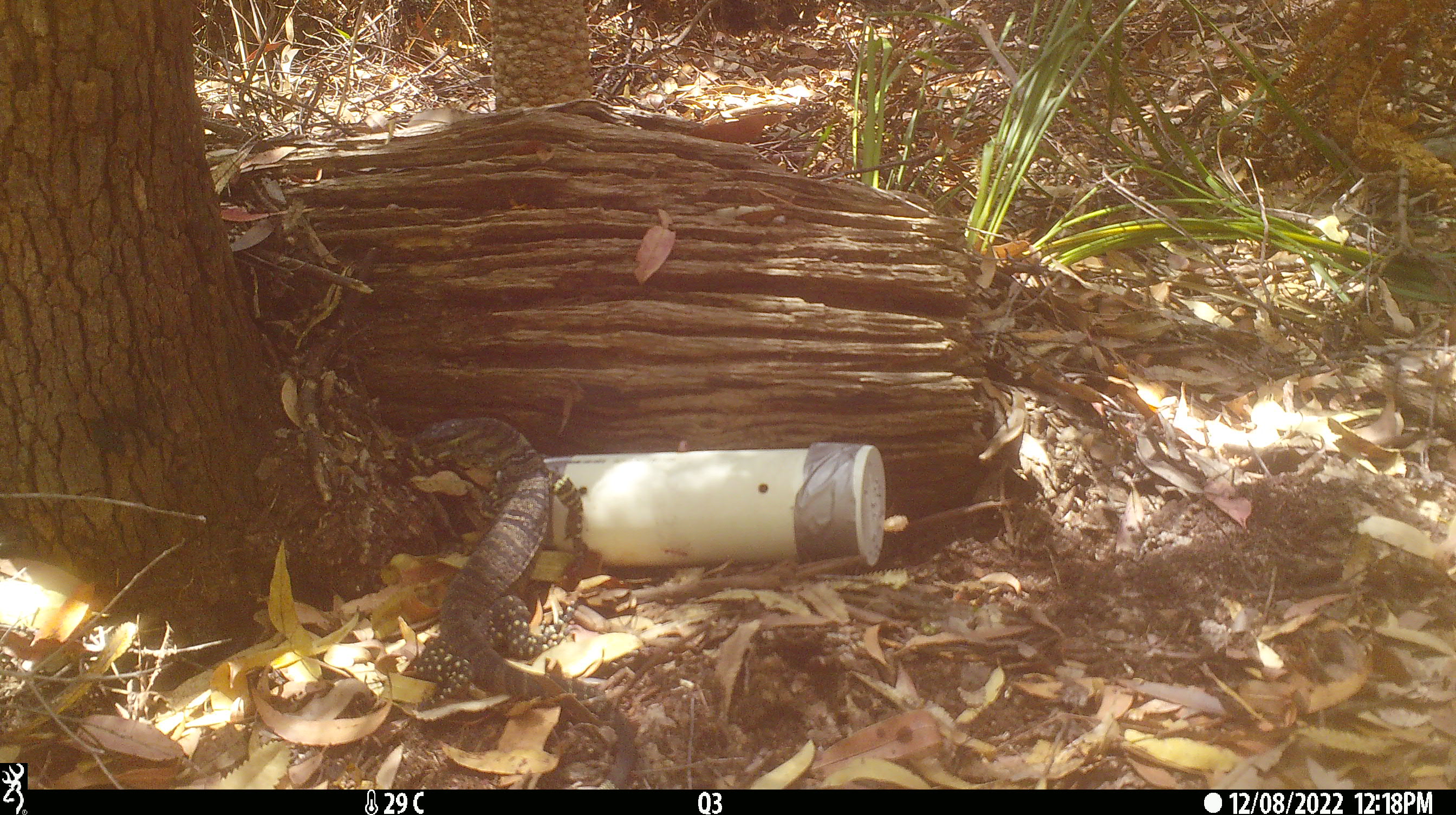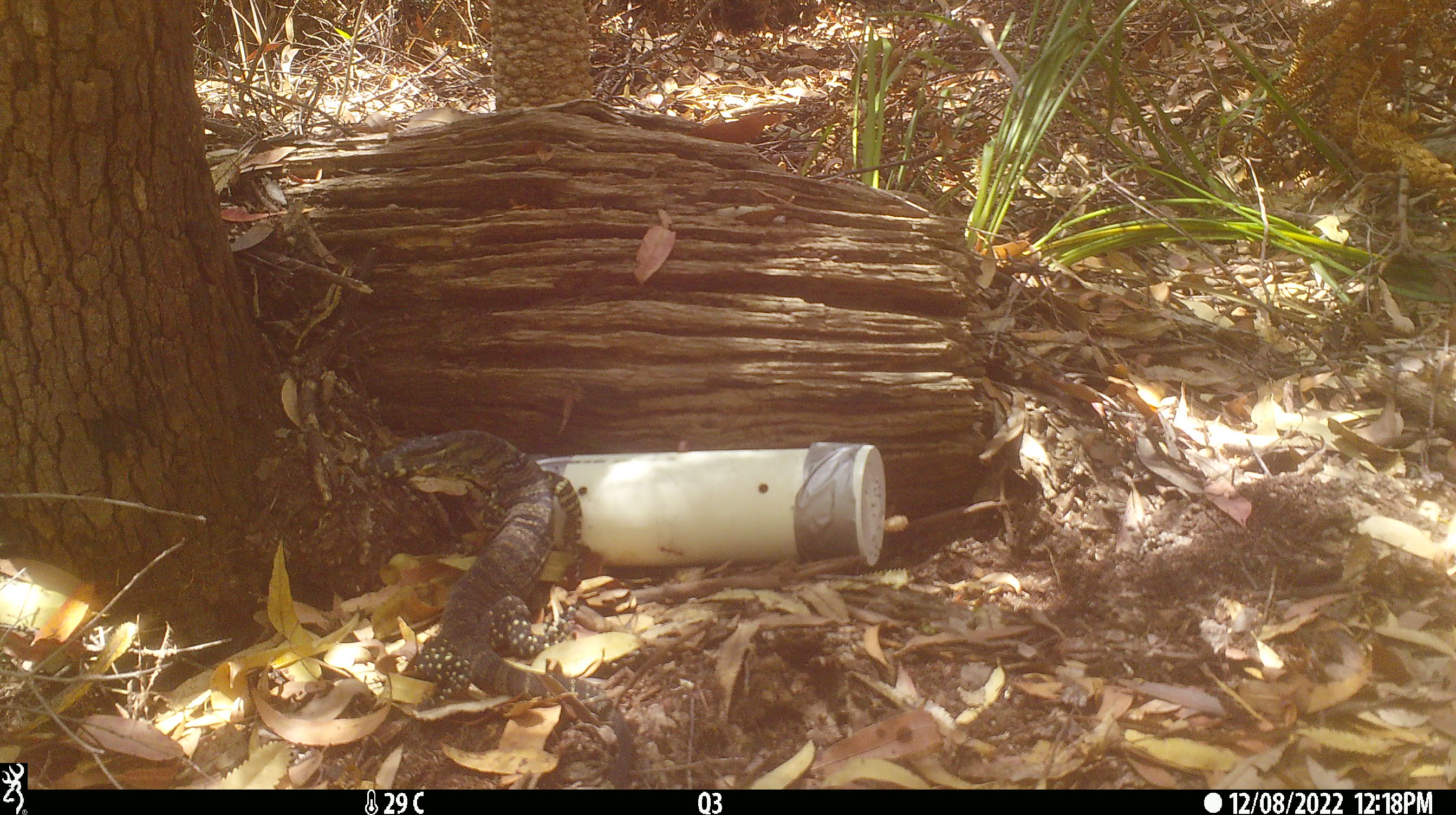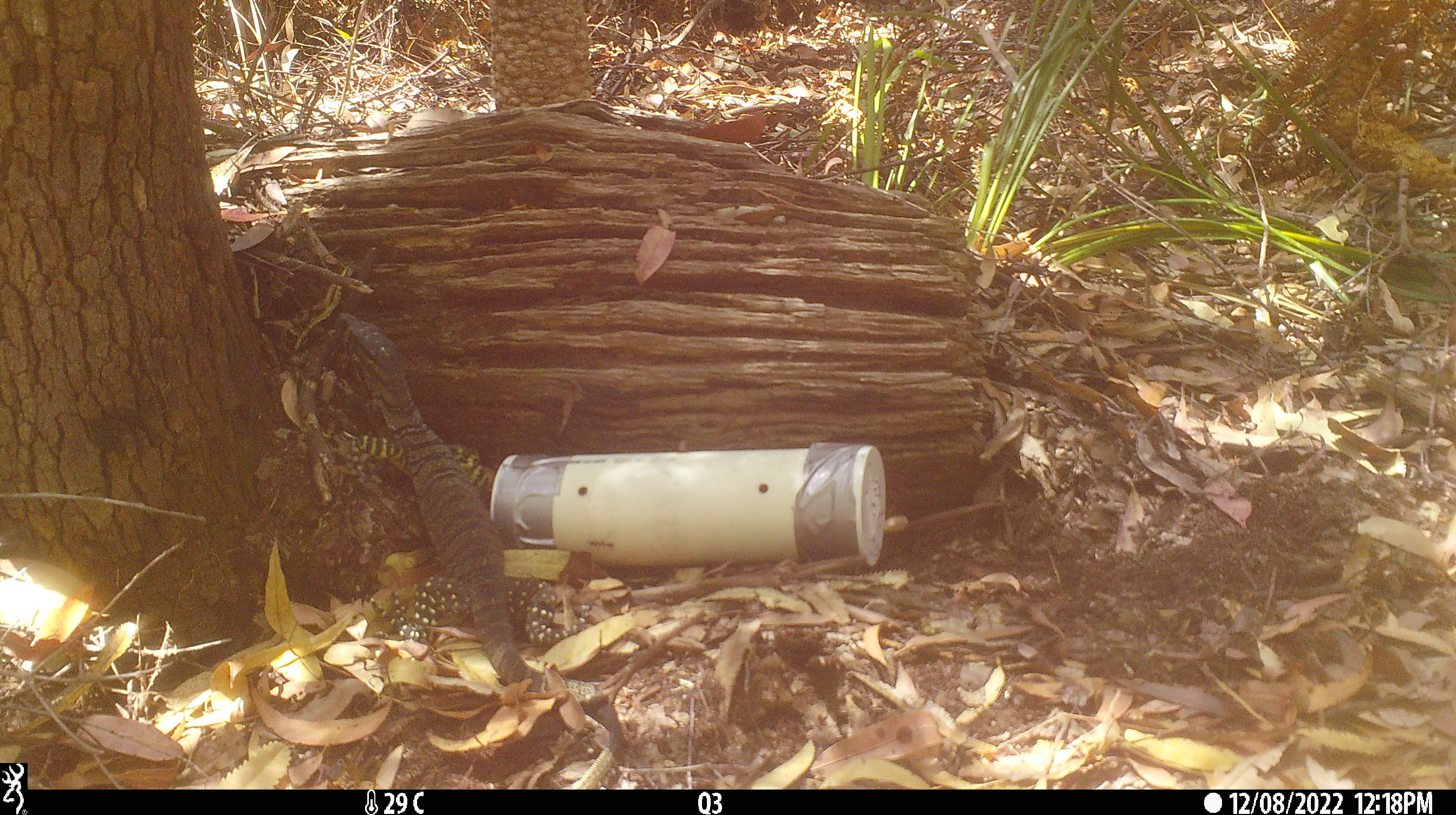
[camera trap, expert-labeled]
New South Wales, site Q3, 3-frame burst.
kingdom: Animalia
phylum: Chordata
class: Reptilia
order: Squamata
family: Varanidae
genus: Varanus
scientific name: Varanus varius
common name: lace monitor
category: goanna